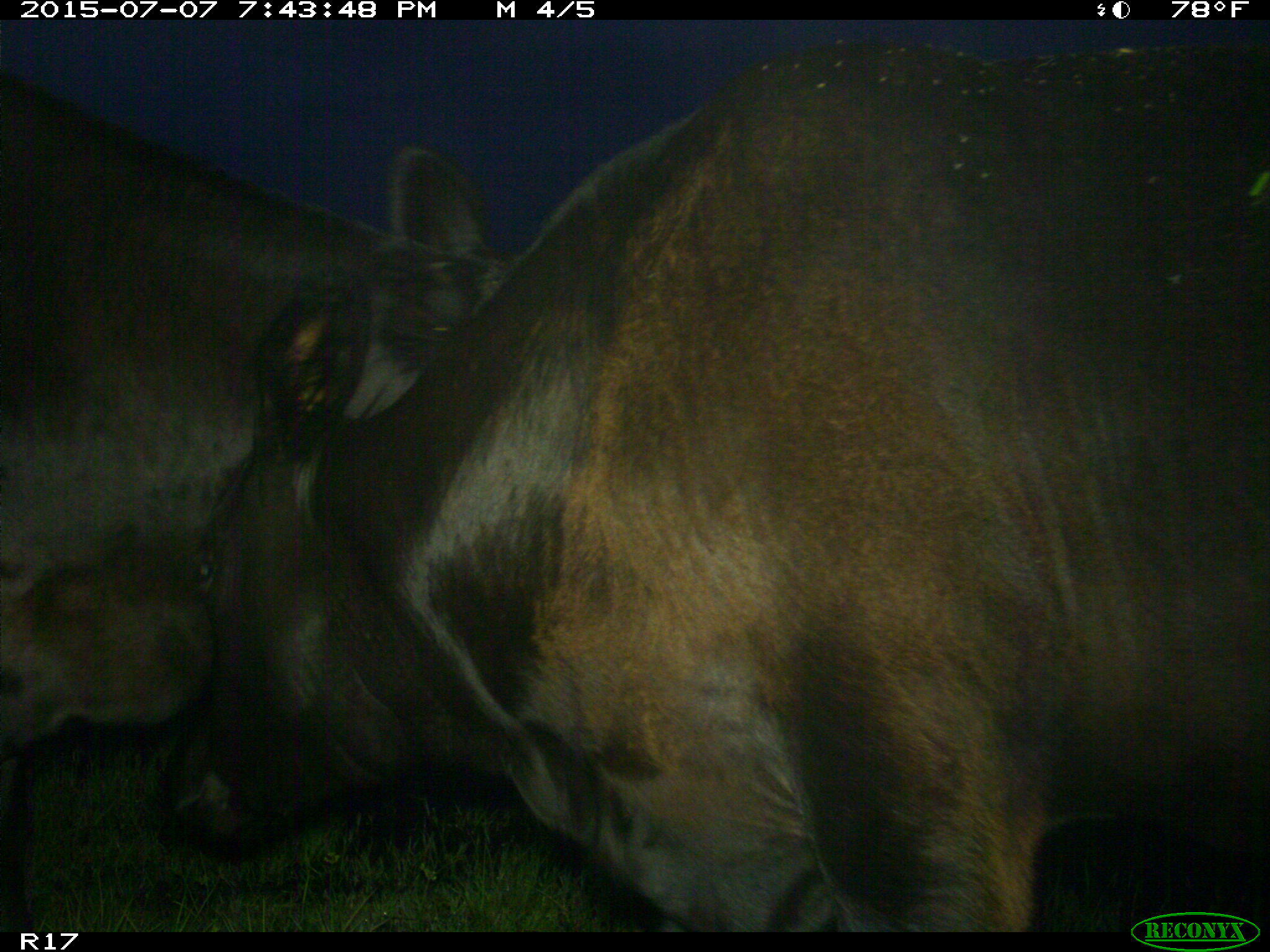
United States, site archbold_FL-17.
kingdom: Animalia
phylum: Chordata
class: Mammalia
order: Artiodactyla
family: Bovidae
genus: Bos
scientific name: Bos taurus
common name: domestic cow